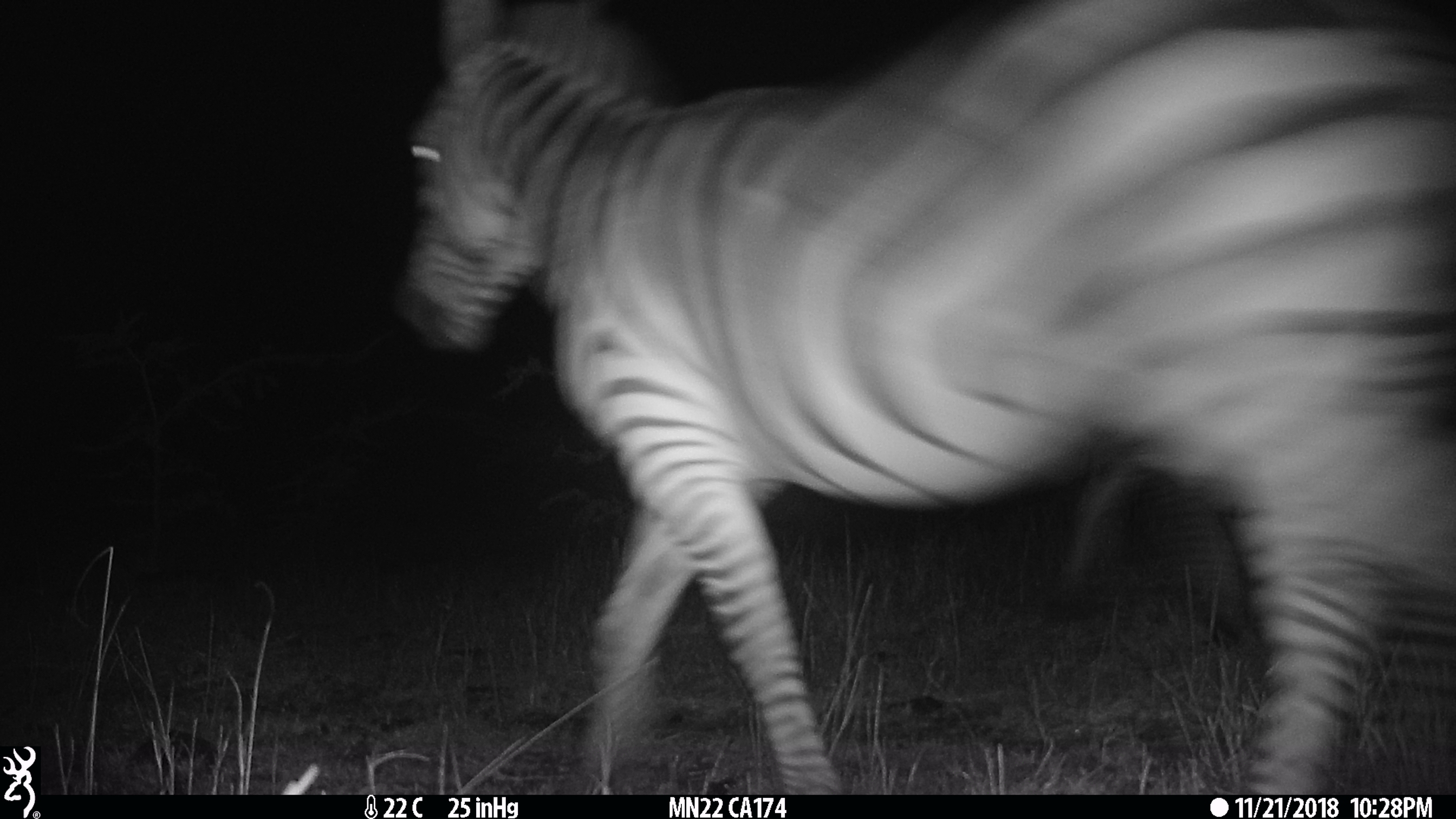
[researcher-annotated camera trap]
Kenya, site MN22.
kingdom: Animalia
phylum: Chordata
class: Mammalia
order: Perissodactyla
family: Equidae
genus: Equus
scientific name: Equus quagga burchellii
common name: burchell's zebra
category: zebra